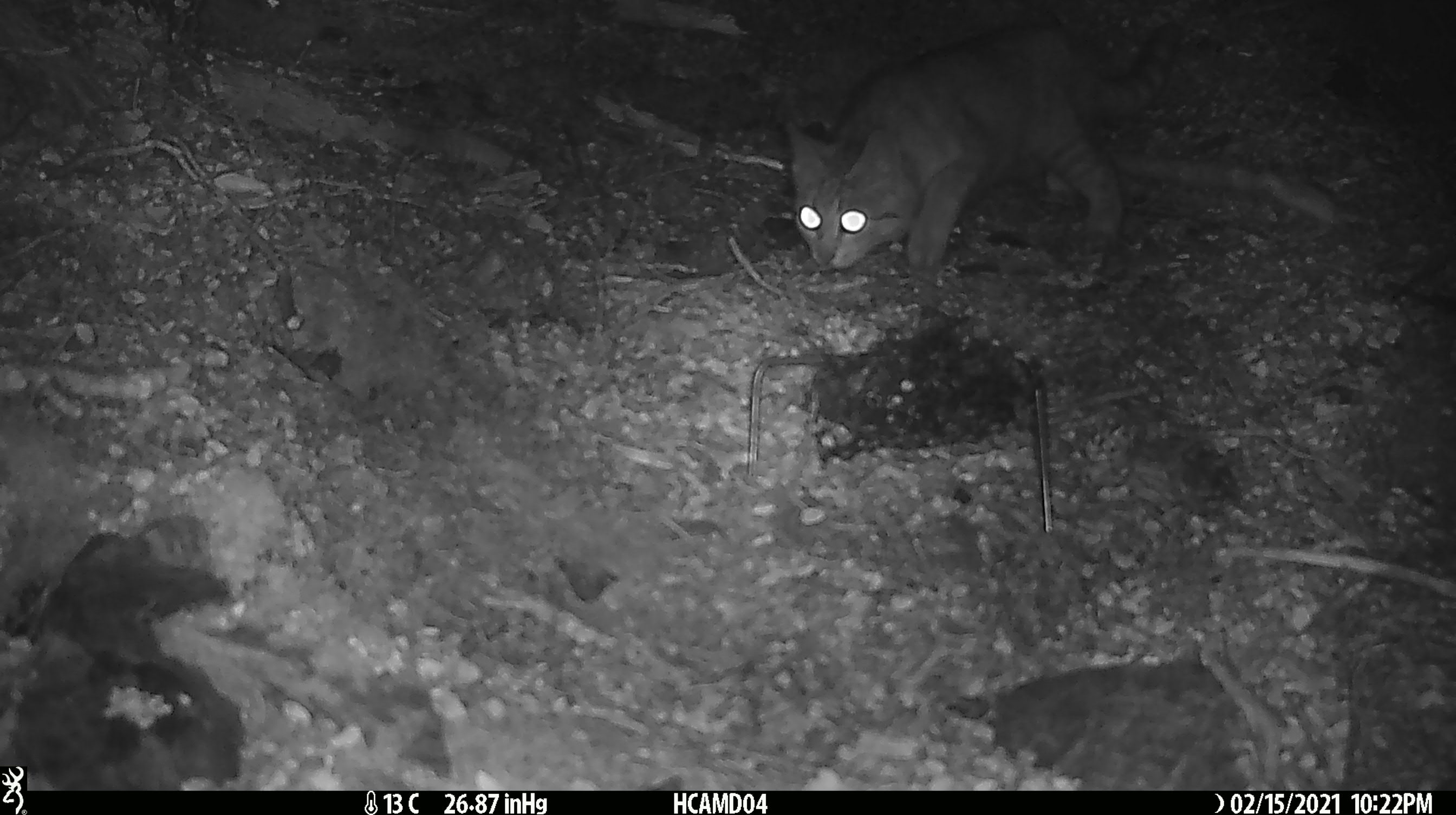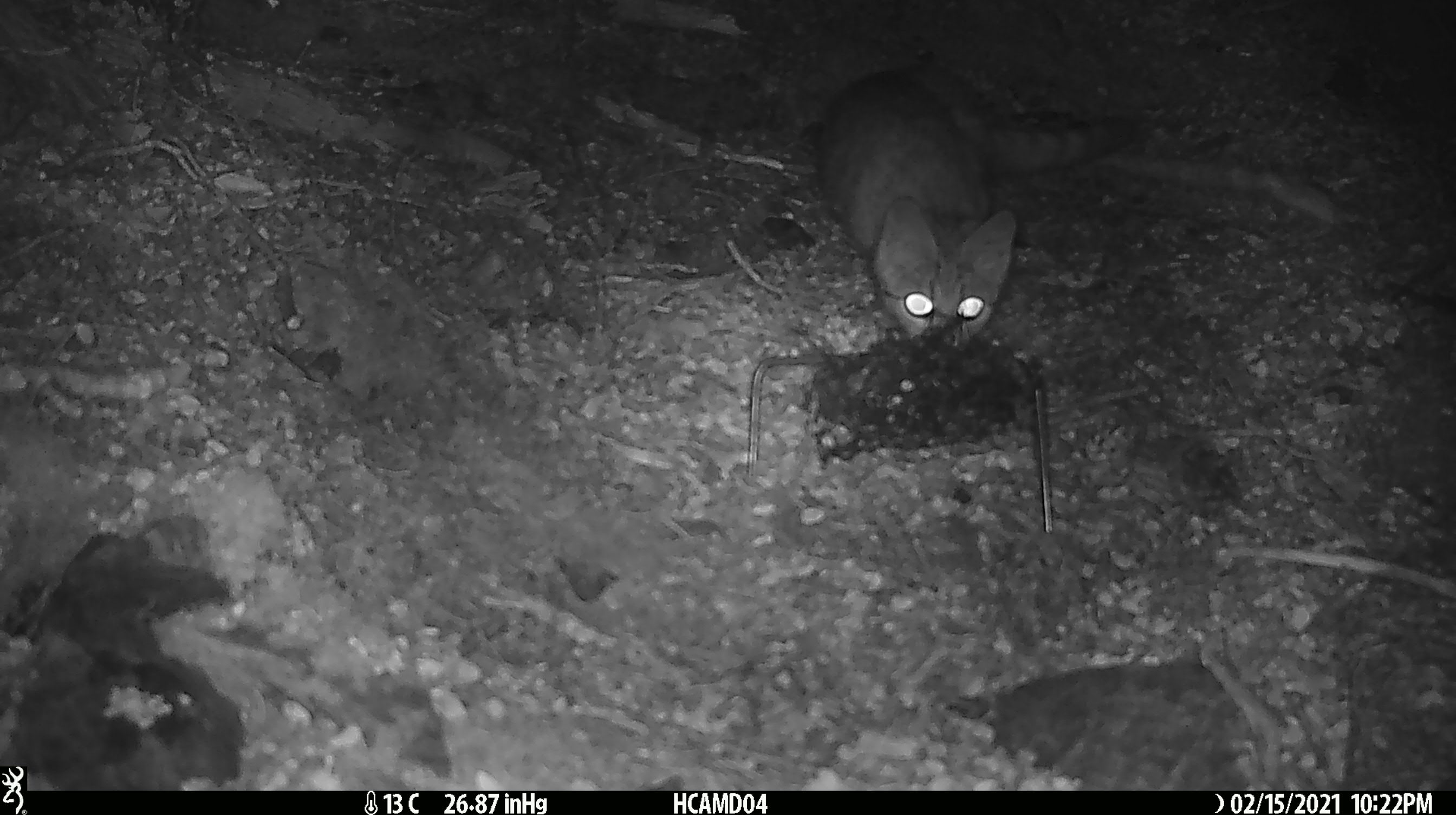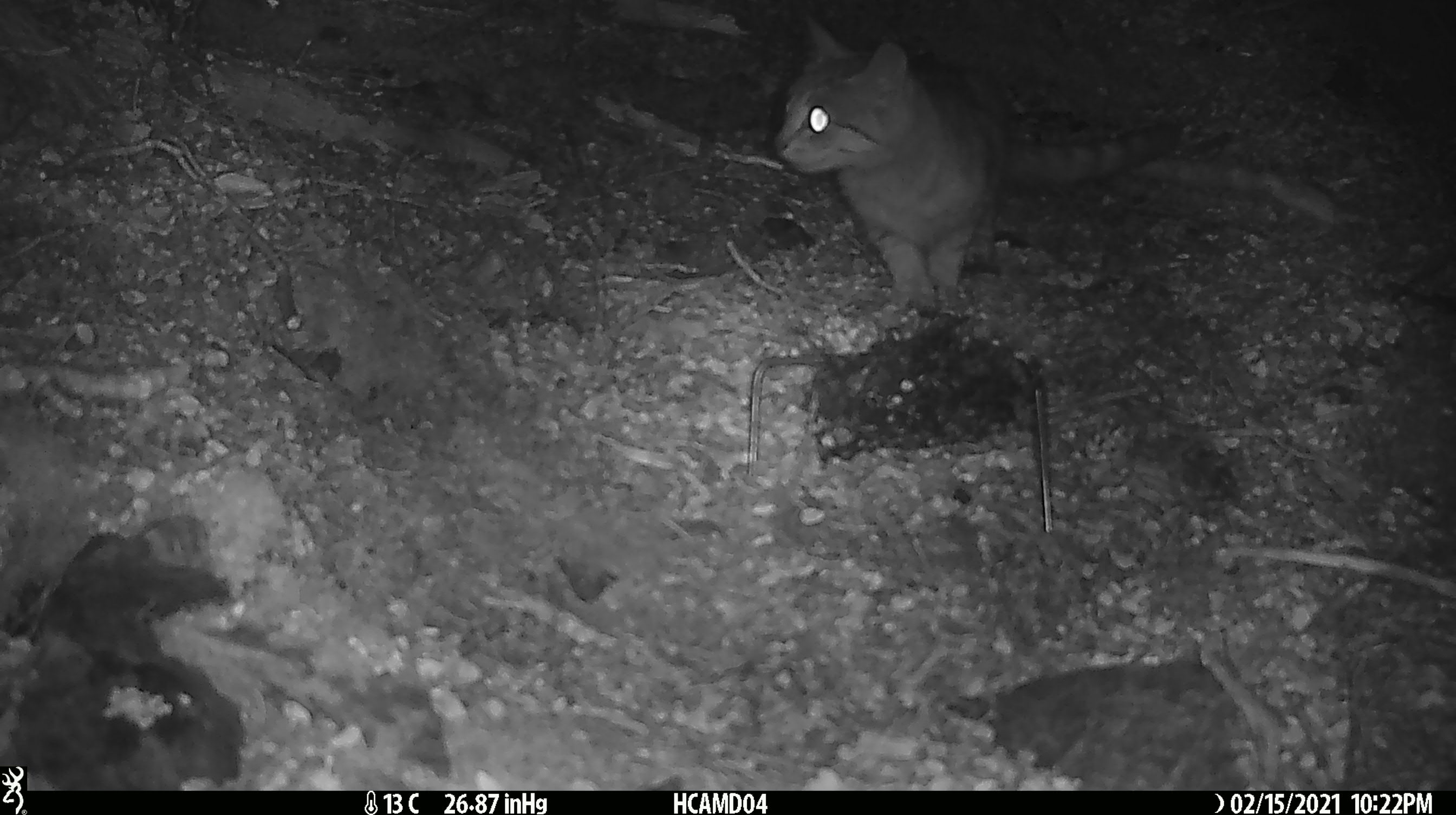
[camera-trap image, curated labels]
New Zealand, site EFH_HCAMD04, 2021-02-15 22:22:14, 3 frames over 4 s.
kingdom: Animalia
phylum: Chordata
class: Mammalia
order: Carnivora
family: Felidae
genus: Felis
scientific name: Felis catus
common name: domestic cat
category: cat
Cat (domestic cat) (Felis catus).